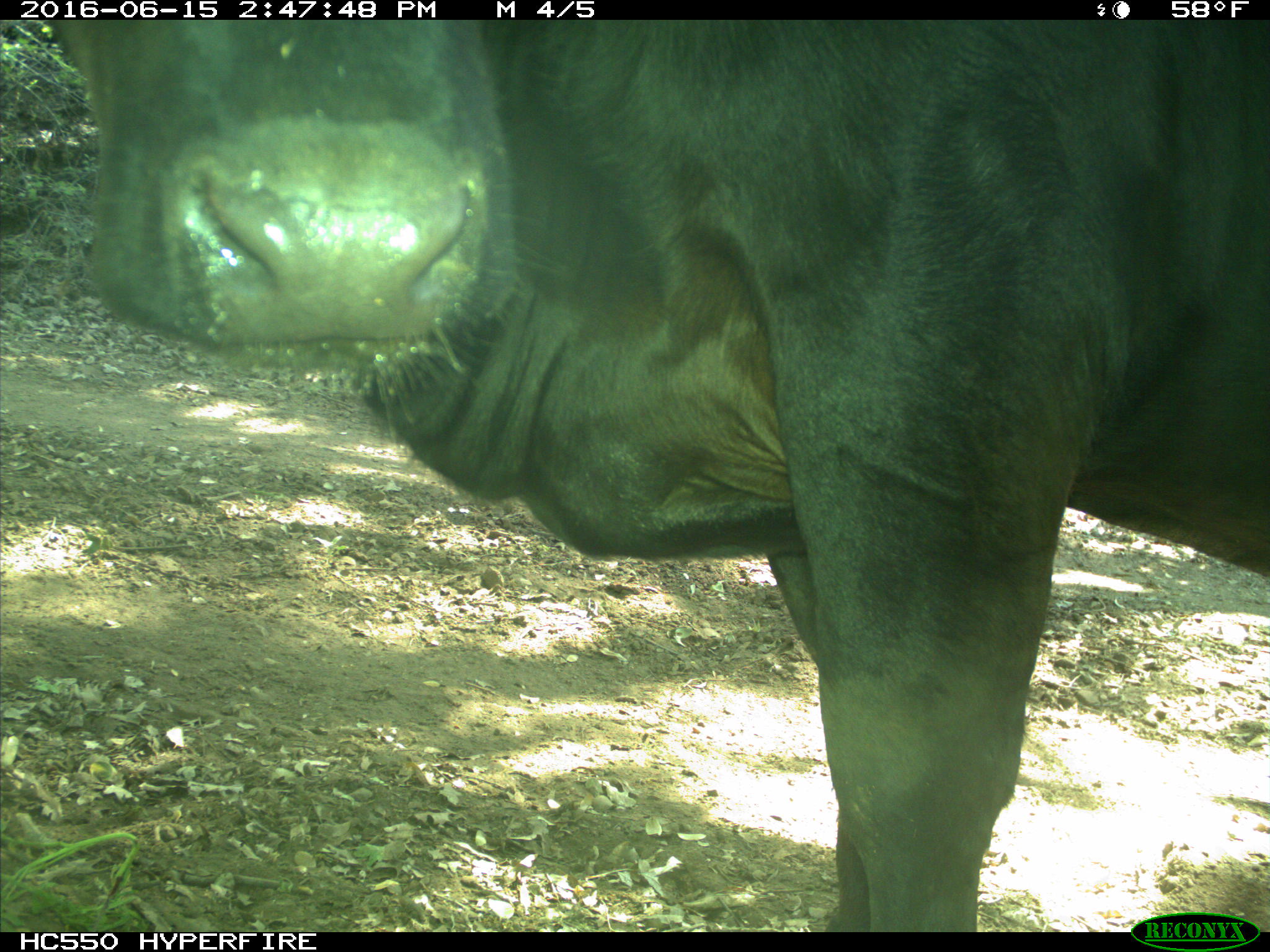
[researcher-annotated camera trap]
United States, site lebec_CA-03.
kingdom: Animalia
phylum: Chordata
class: Mammalia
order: Artiodactyla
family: Bovidae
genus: Bos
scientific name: Bos taurus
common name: domestic cow